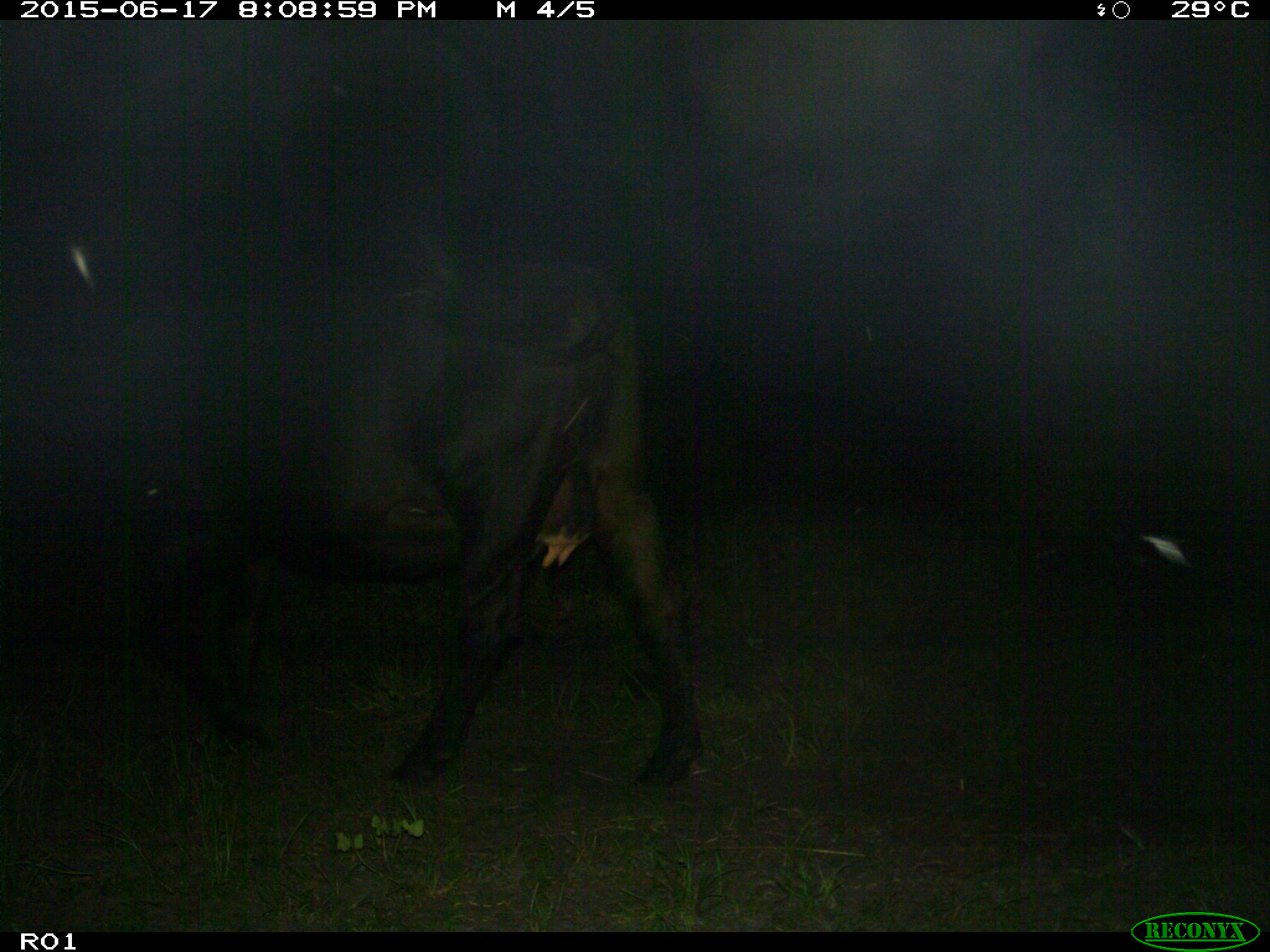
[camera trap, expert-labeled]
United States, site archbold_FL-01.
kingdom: Animalia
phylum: Chordata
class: Mammalia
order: Artiodactyla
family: Bovidae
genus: Bos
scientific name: Bos taurus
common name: domestic cow